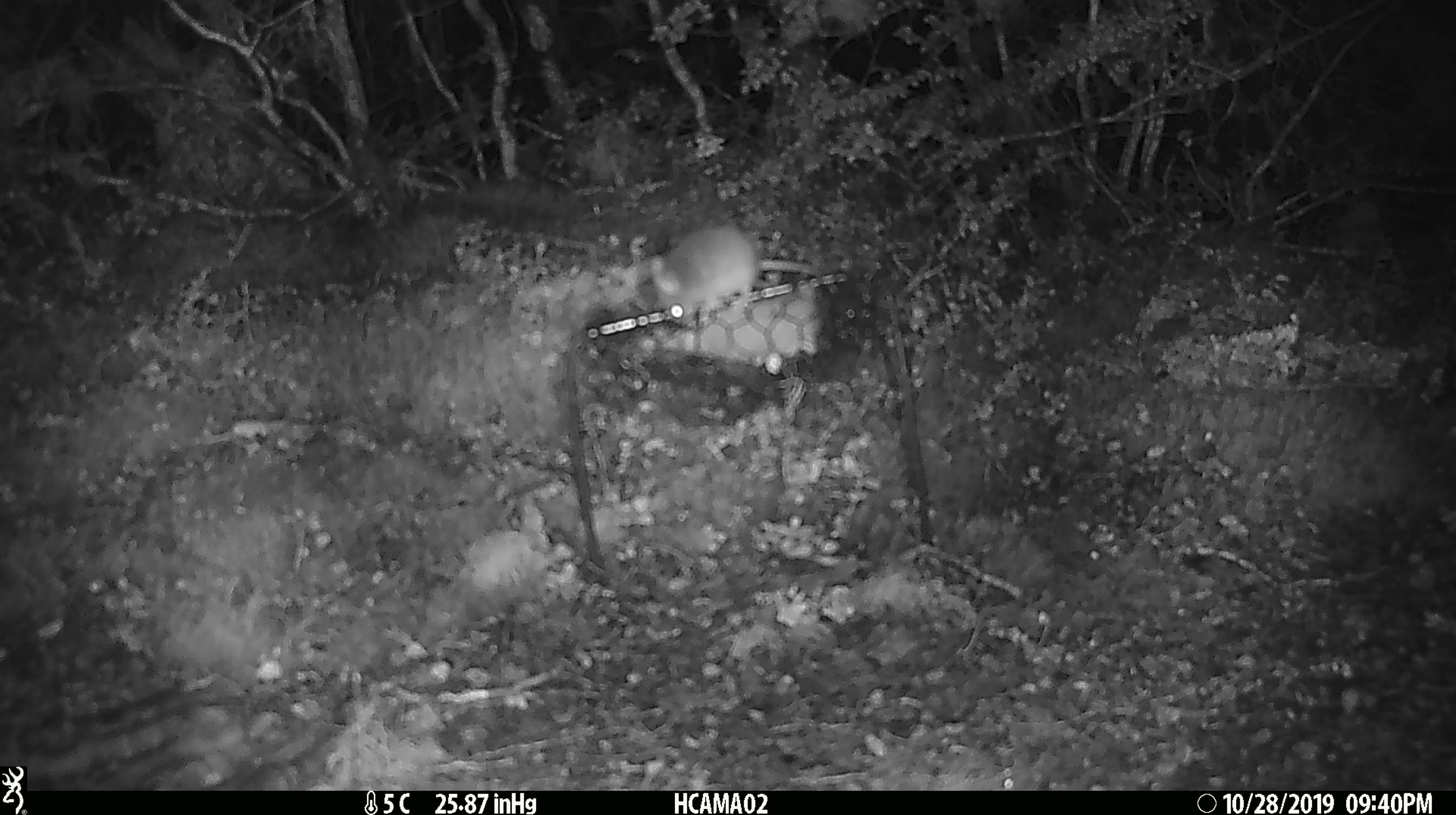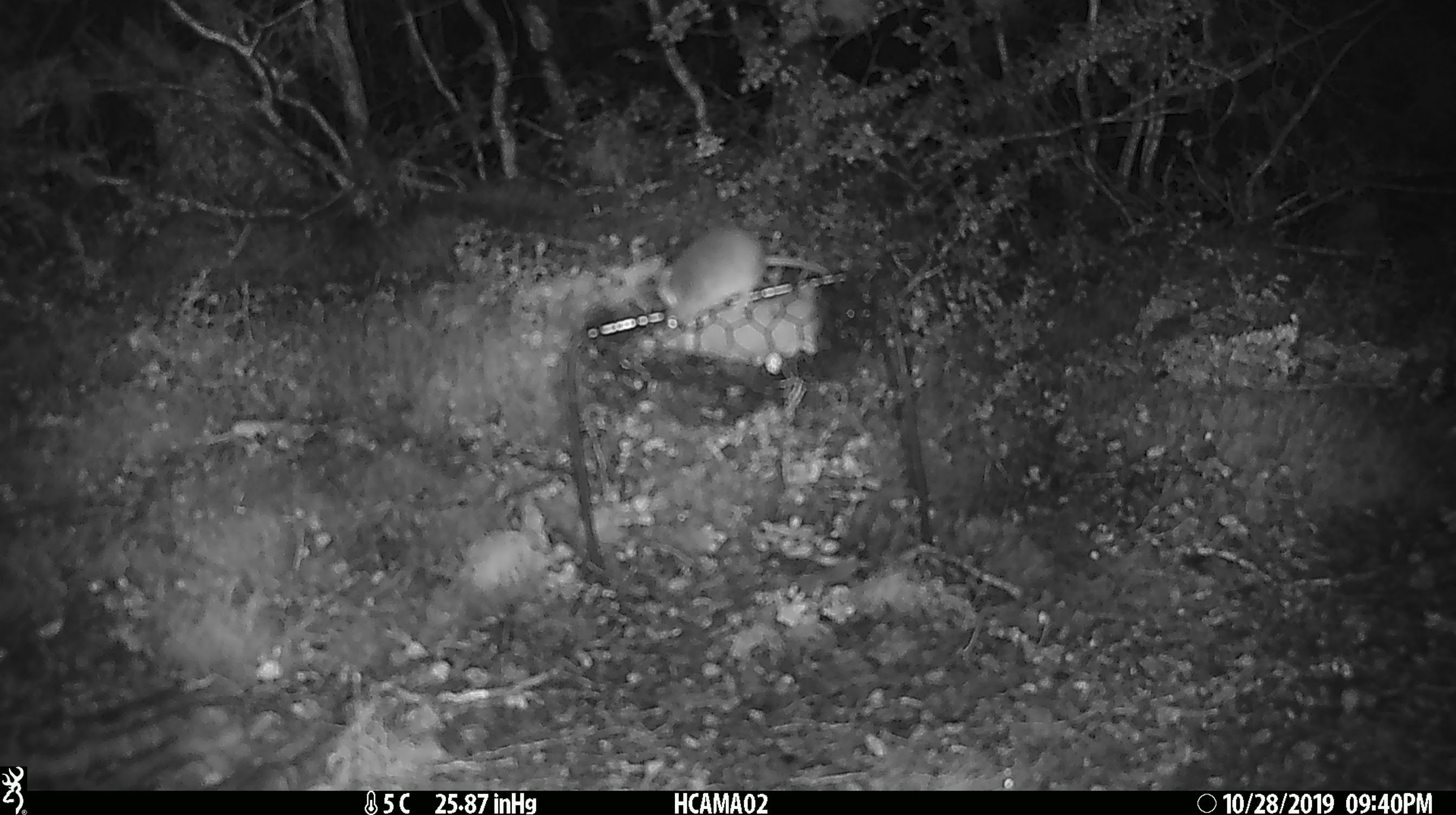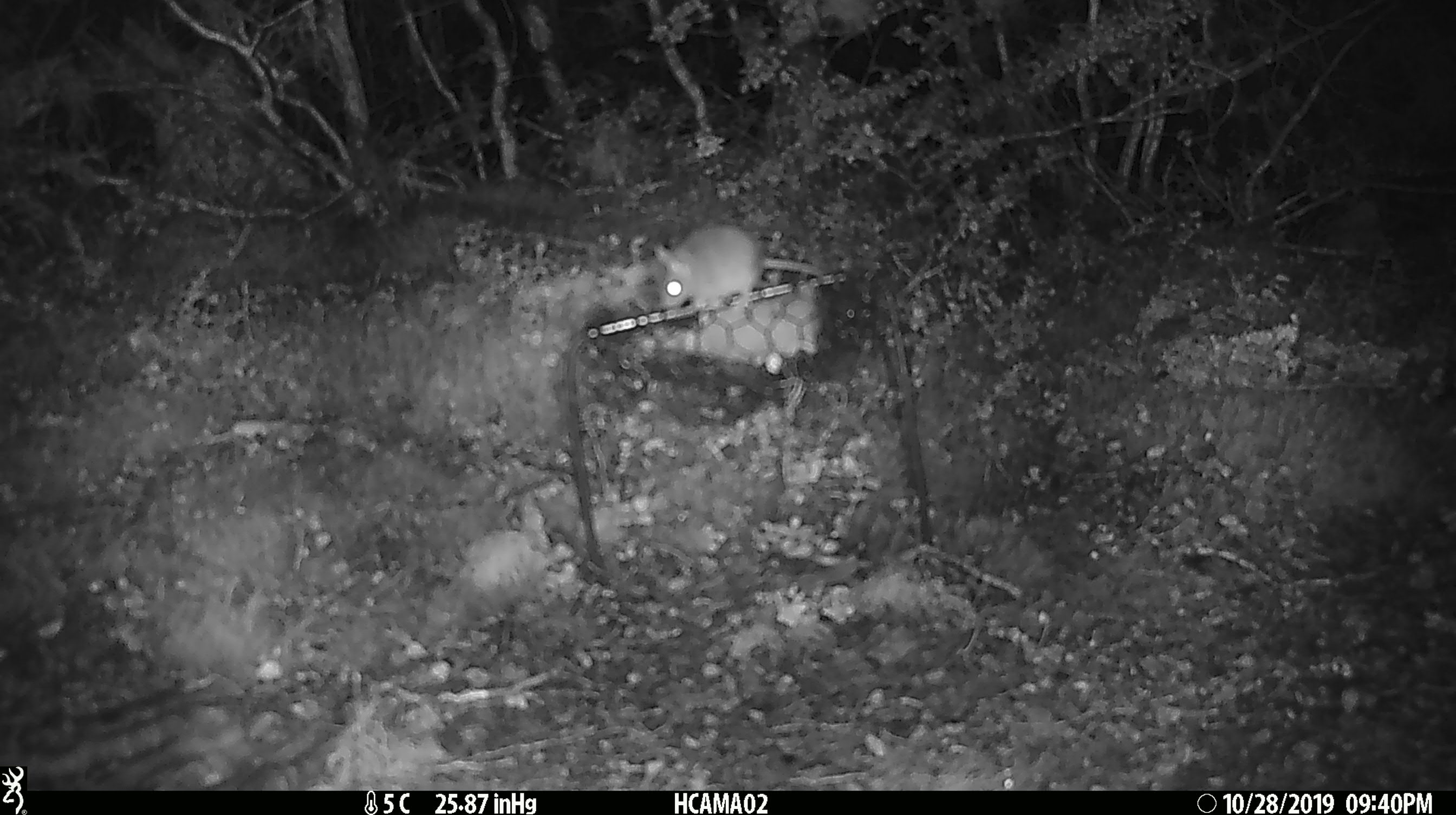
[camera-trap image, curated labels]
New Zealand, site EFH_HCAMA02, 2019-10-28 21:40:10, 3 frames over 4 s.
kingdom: Animalia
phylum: Chordata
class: Mammalia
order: Rodentia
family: Muridae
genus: Mus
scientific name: Mus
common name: mouse